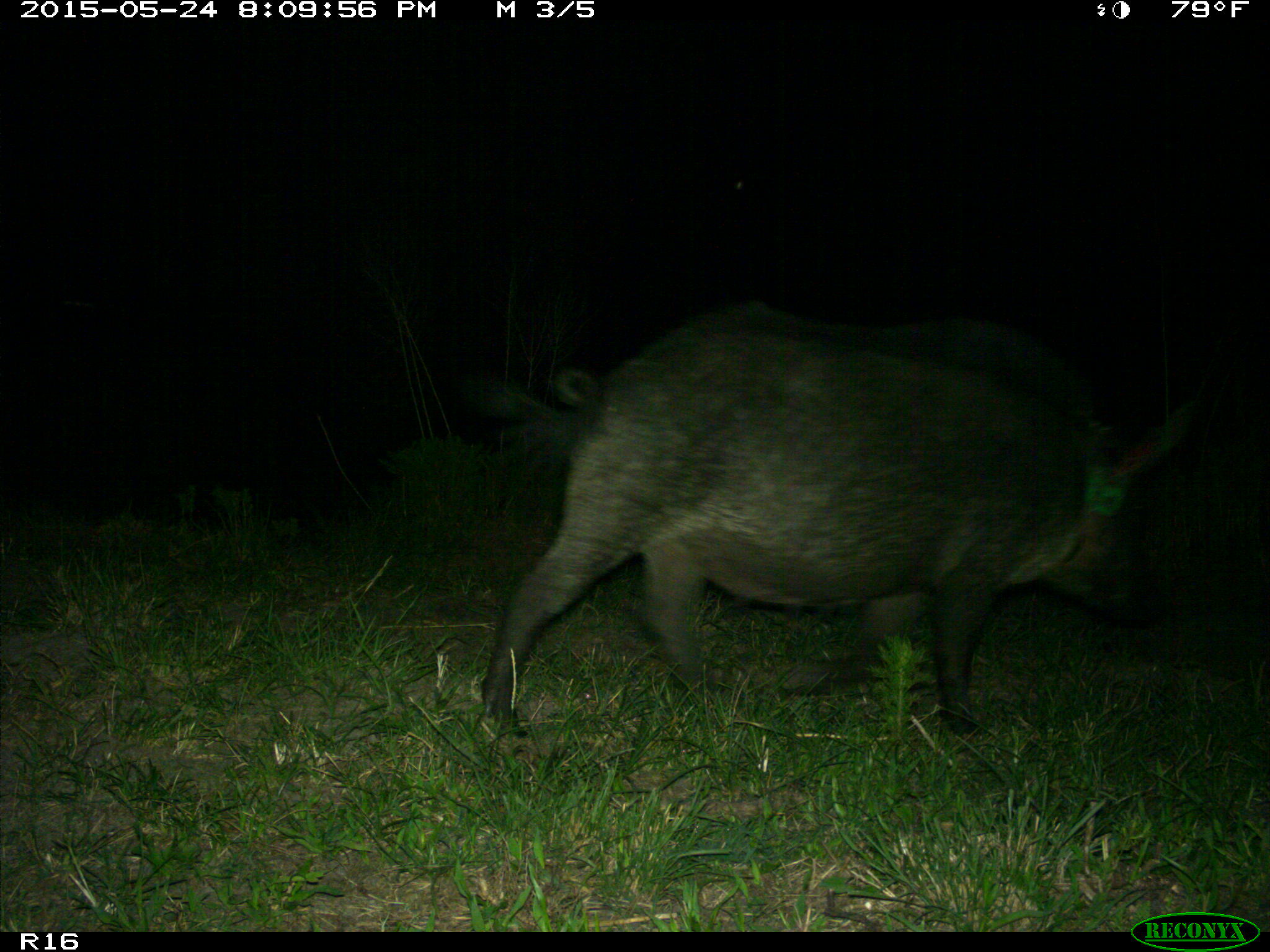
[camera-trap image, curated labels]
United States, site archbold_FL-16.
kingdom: Animalia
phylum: Chordata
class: Mammalia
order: Artiodactyla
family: Suidae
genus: Sus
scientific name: Sus scrofa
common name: wild boar